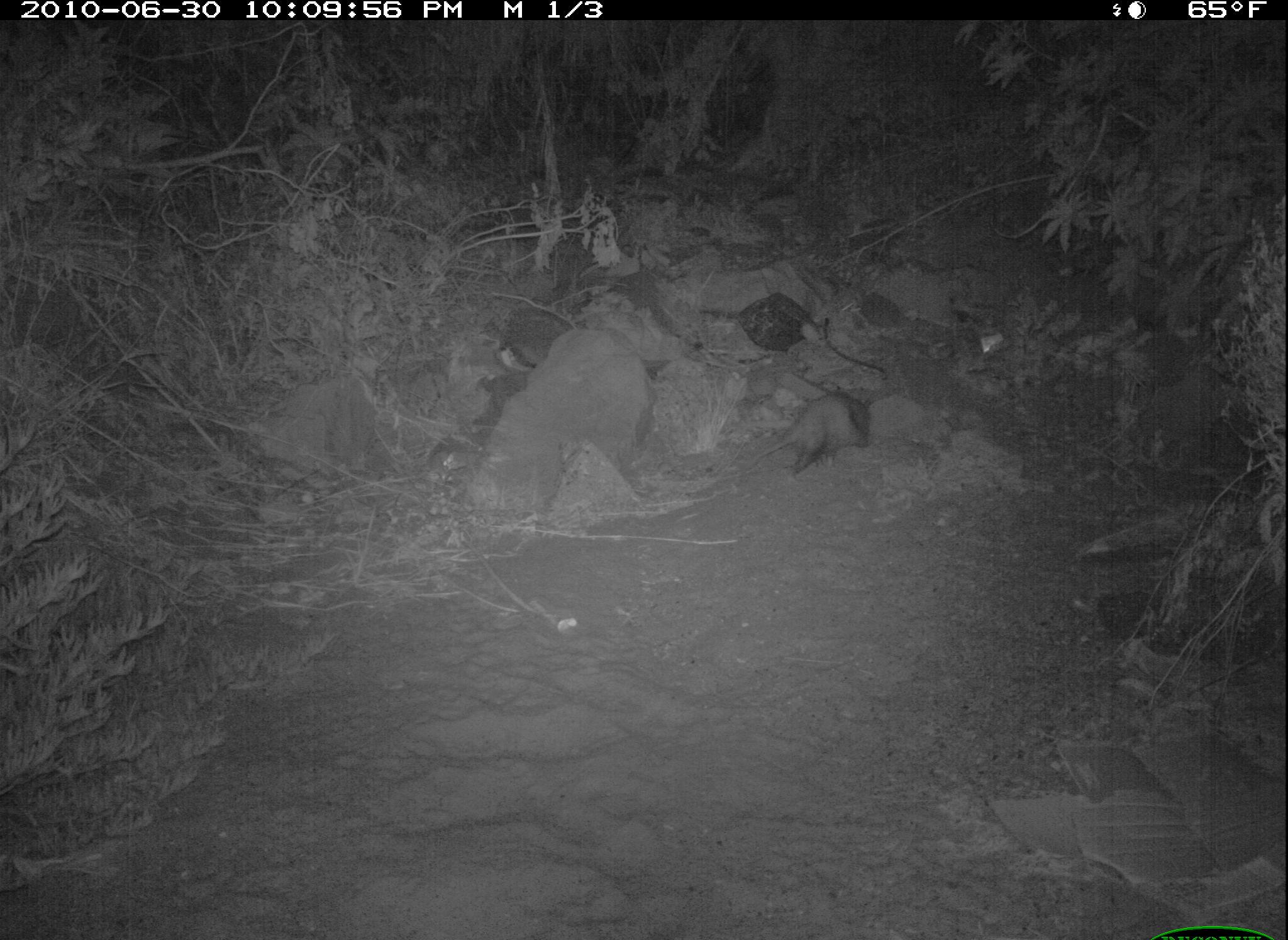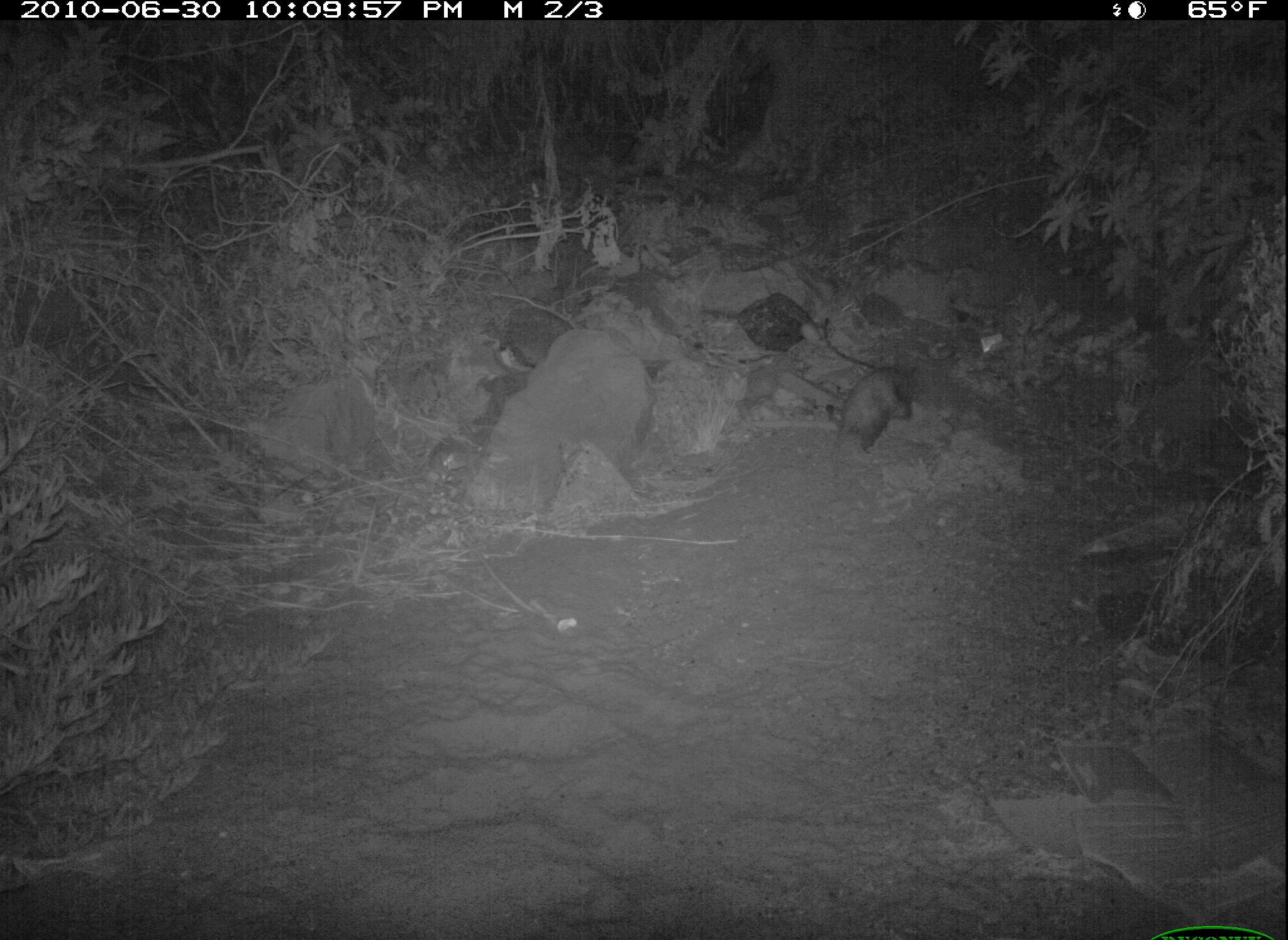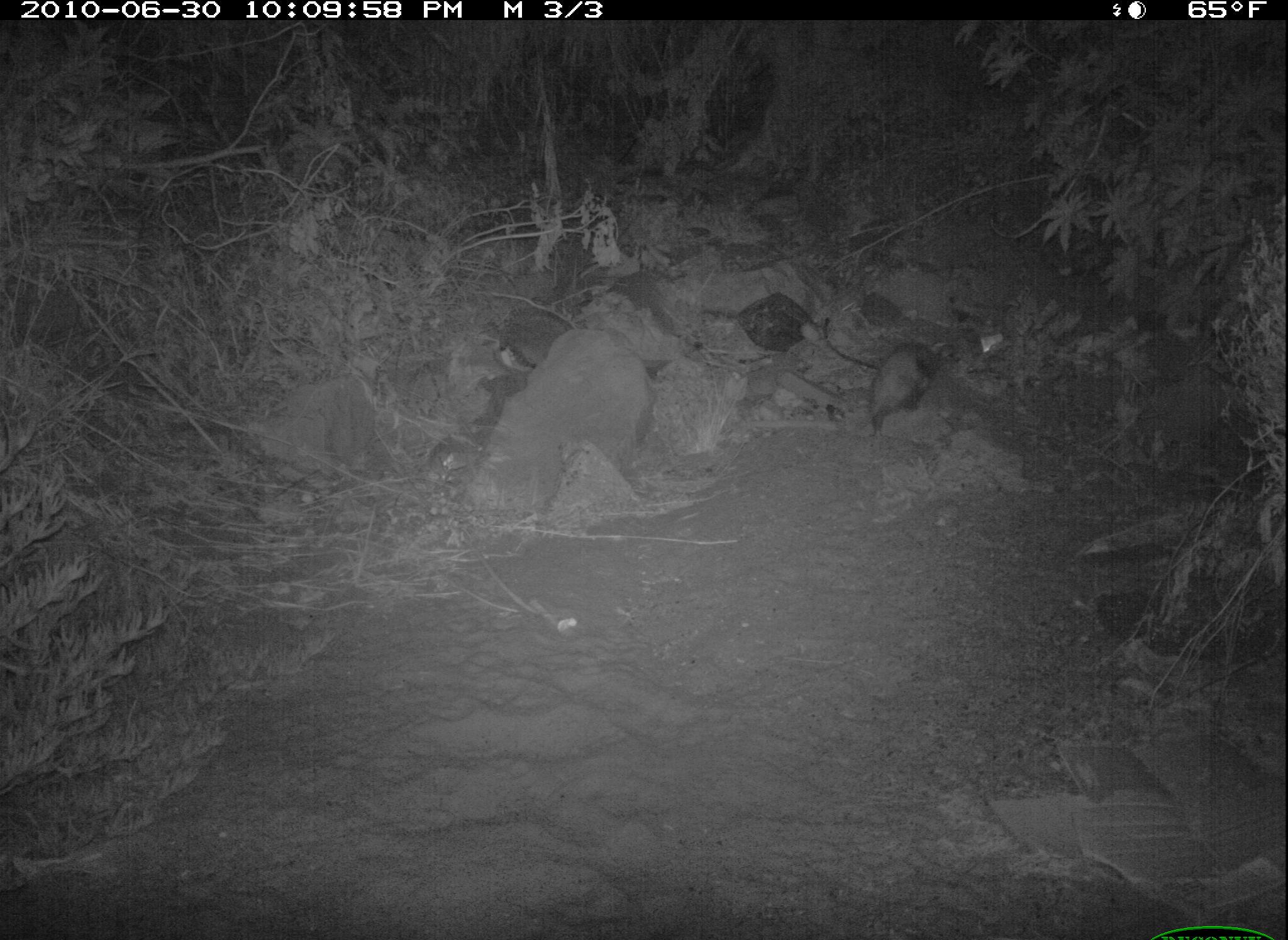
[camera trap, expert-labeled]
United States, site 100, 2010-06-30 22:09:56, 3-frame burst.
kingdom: Animalia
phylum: Chordata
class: Mammalia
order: Didelphimorphia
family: Didelphidae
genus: Didelphis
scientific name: Didelphis virginiana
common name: virginia opossum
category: opossum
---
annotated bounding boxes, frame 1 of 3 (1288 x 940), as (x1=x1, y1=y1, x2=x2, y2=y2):
opossum: (x1=741, y1=387, x2=880, y2=477)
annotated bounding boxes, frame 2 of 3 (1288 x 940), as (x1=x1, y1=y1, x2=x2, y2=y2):
opossum: (x1=822, y1=360, x2=923, y2=467)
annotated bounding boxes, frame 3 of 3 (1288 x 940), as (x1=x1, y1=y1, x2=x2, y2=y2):
opossum: (x1=846, y1=337, x2=949, y2=446)